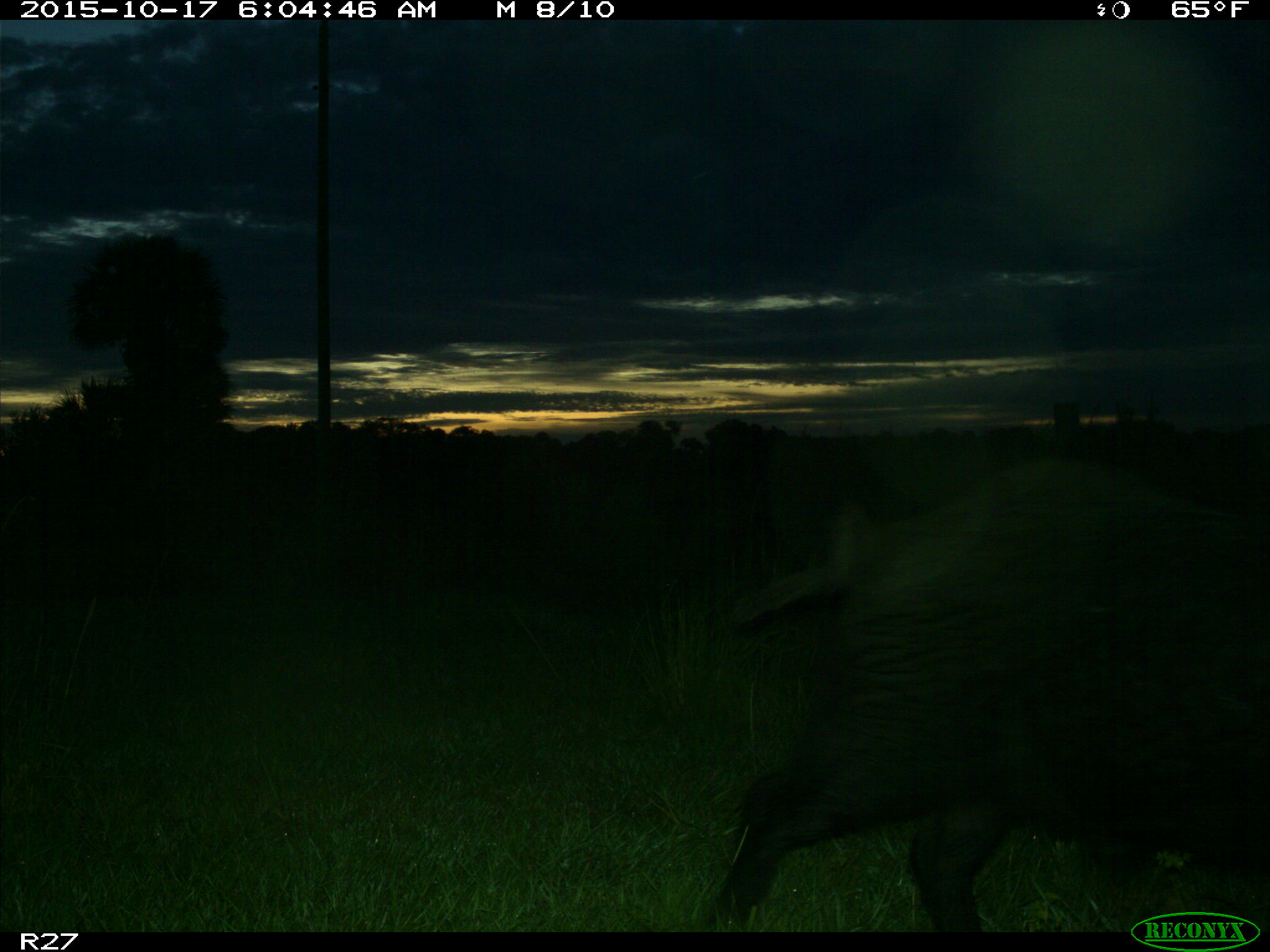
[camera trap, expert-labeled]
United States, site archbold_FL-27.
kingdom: Animalia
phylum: Chordata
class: Mammalia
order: Artiodactyla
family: Suidae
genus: Sus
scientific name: Sus scrofa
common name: wild boar